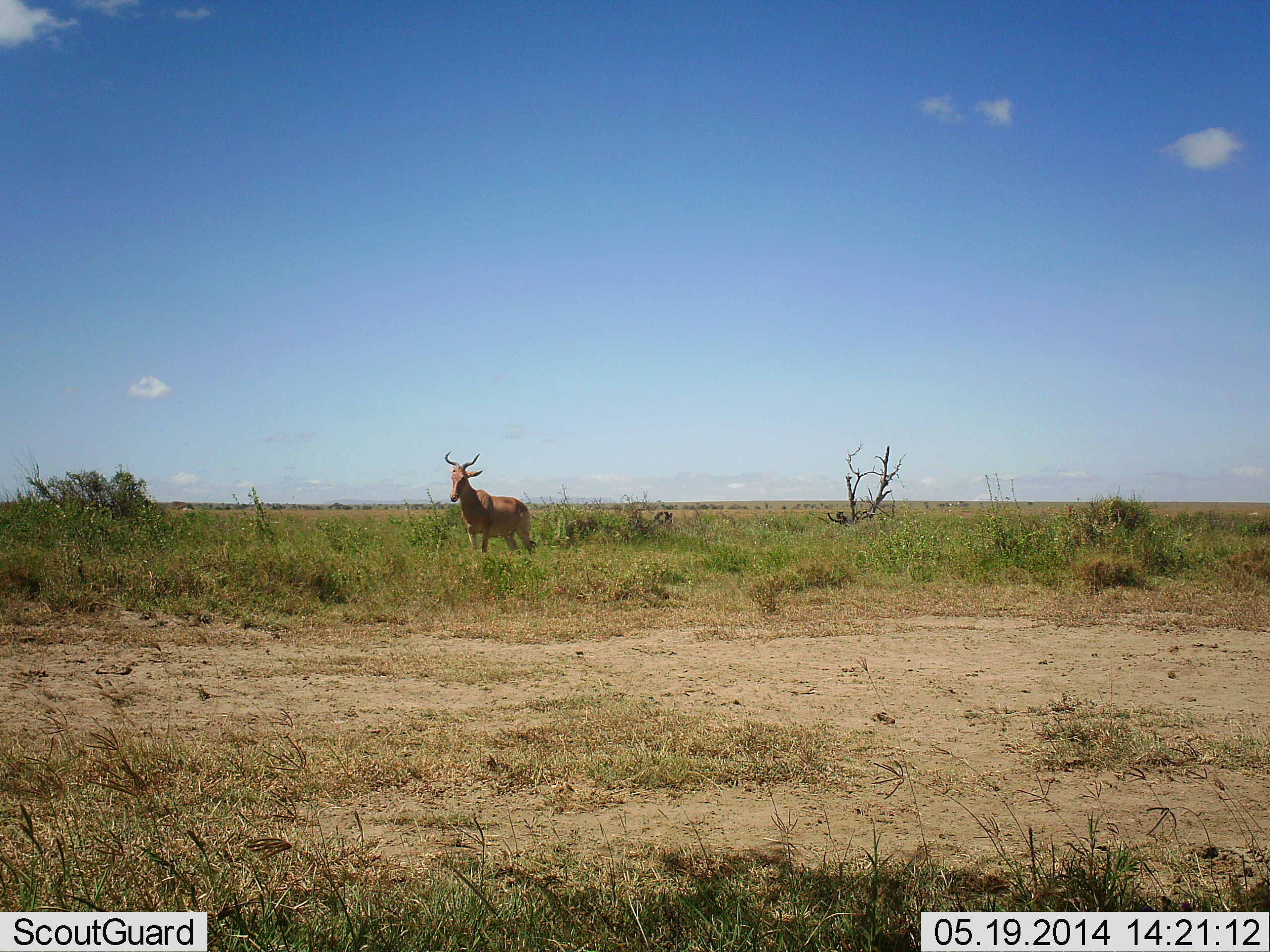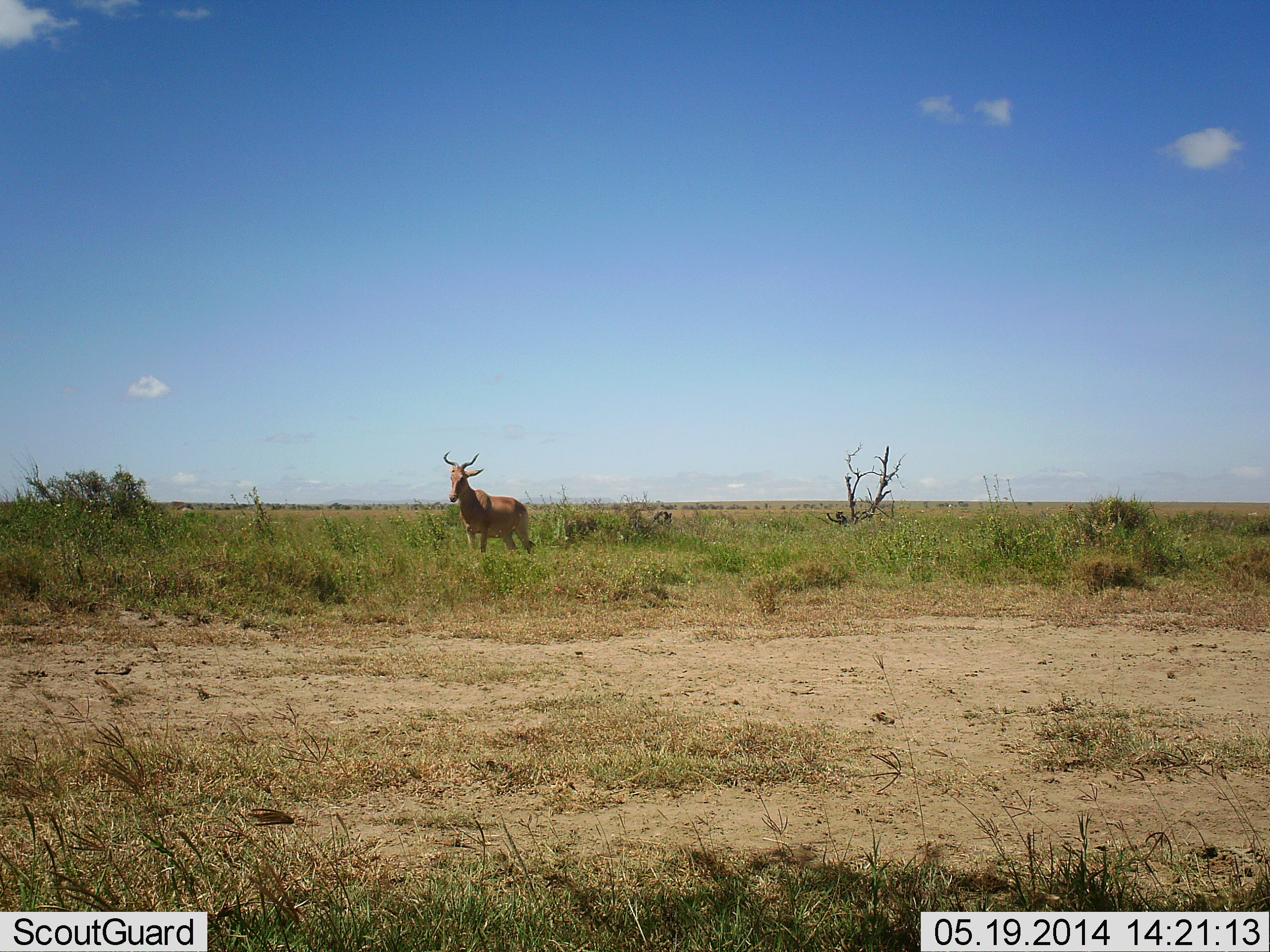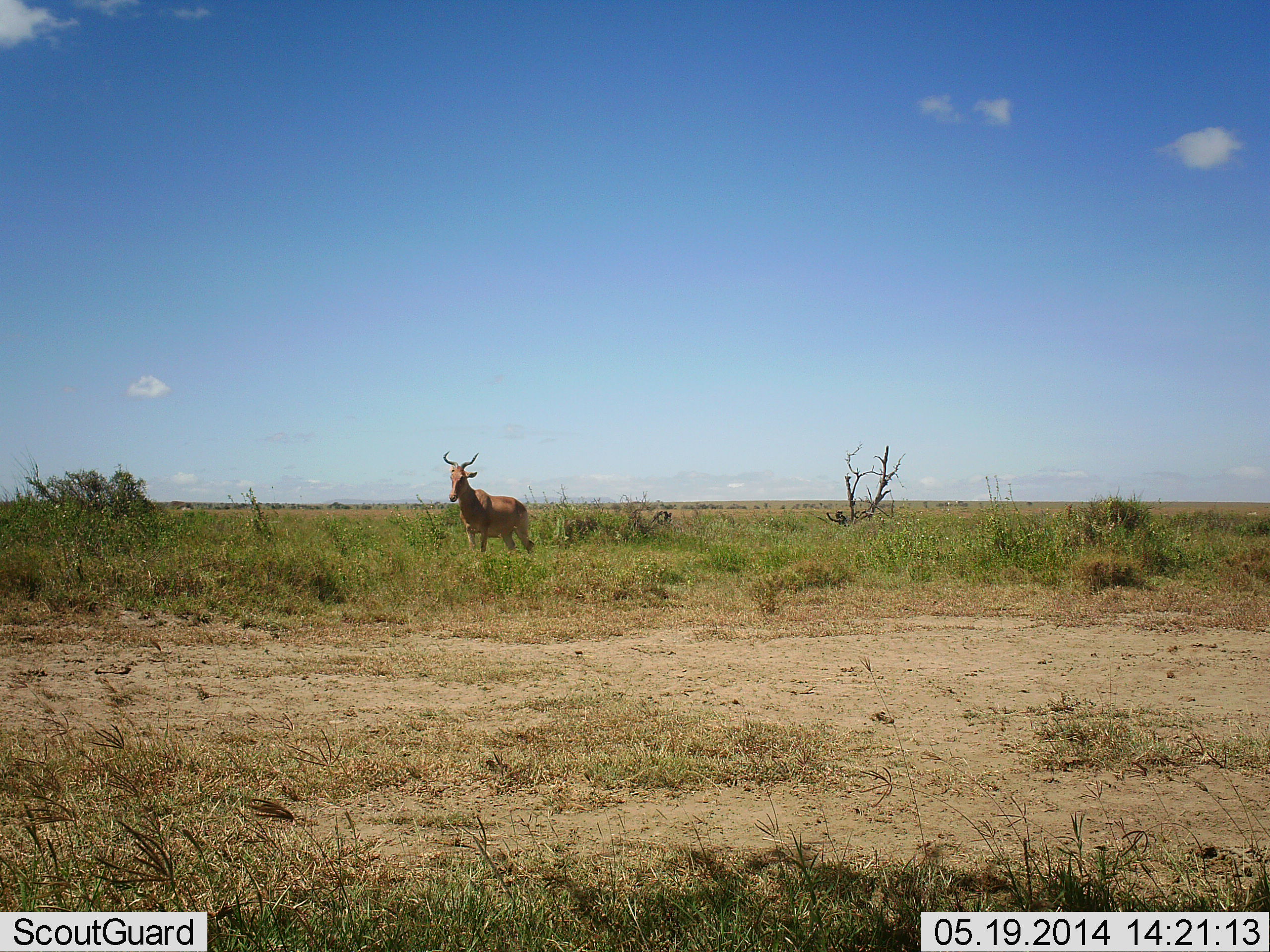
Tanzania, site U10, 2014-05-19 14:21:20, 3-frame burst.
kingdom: Animalia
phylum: Chordata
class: Mammalia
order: Artiodactyla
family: Bovidae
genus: Alcelaphus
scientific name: Alcelaphus buselaphus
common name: hartebeest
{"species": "hartebeest (Alcelaphus buselaphus)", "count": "1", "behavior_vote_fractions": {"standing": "100%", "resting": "0%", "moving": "0%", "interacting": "0%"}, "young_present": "0%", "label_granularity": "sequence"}